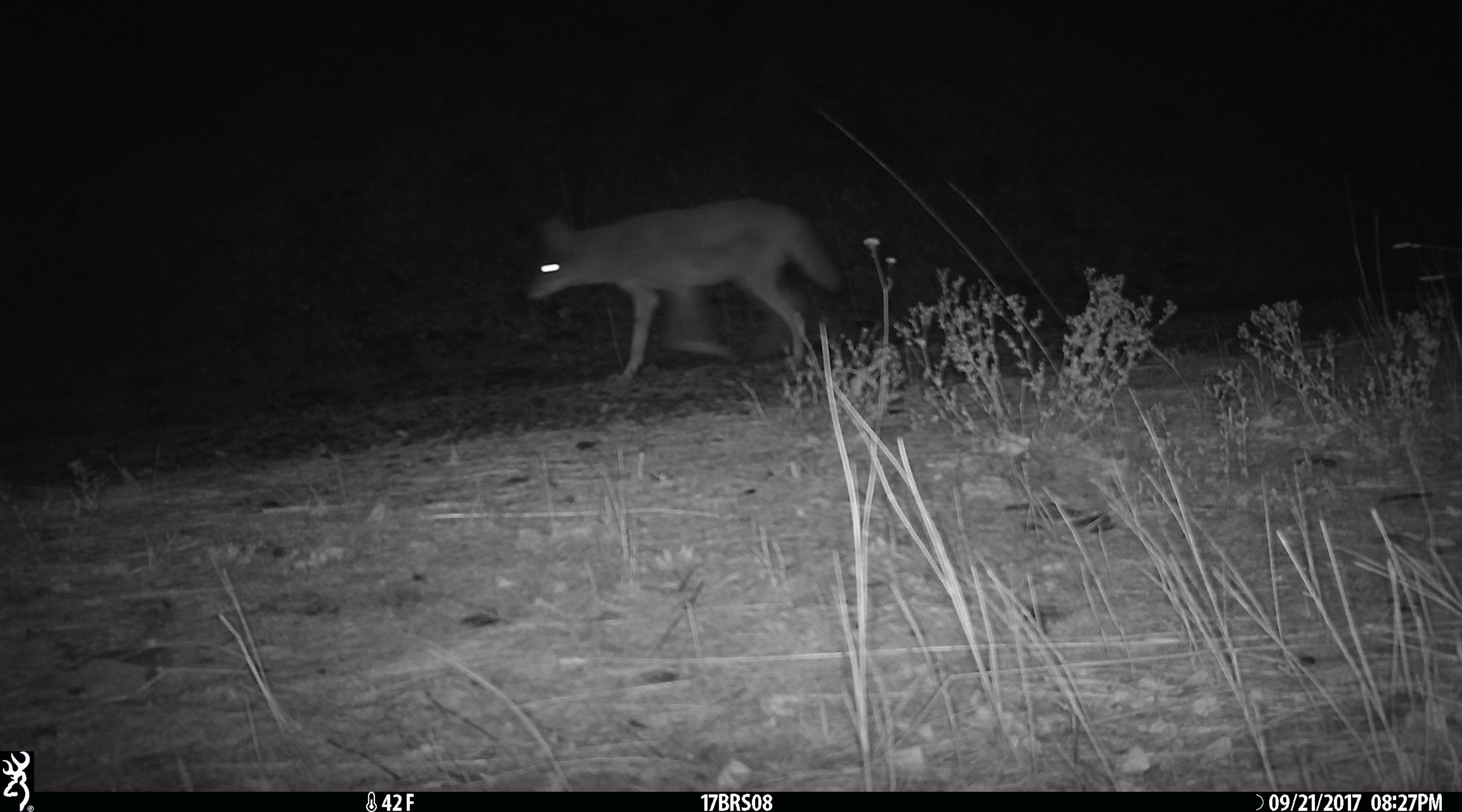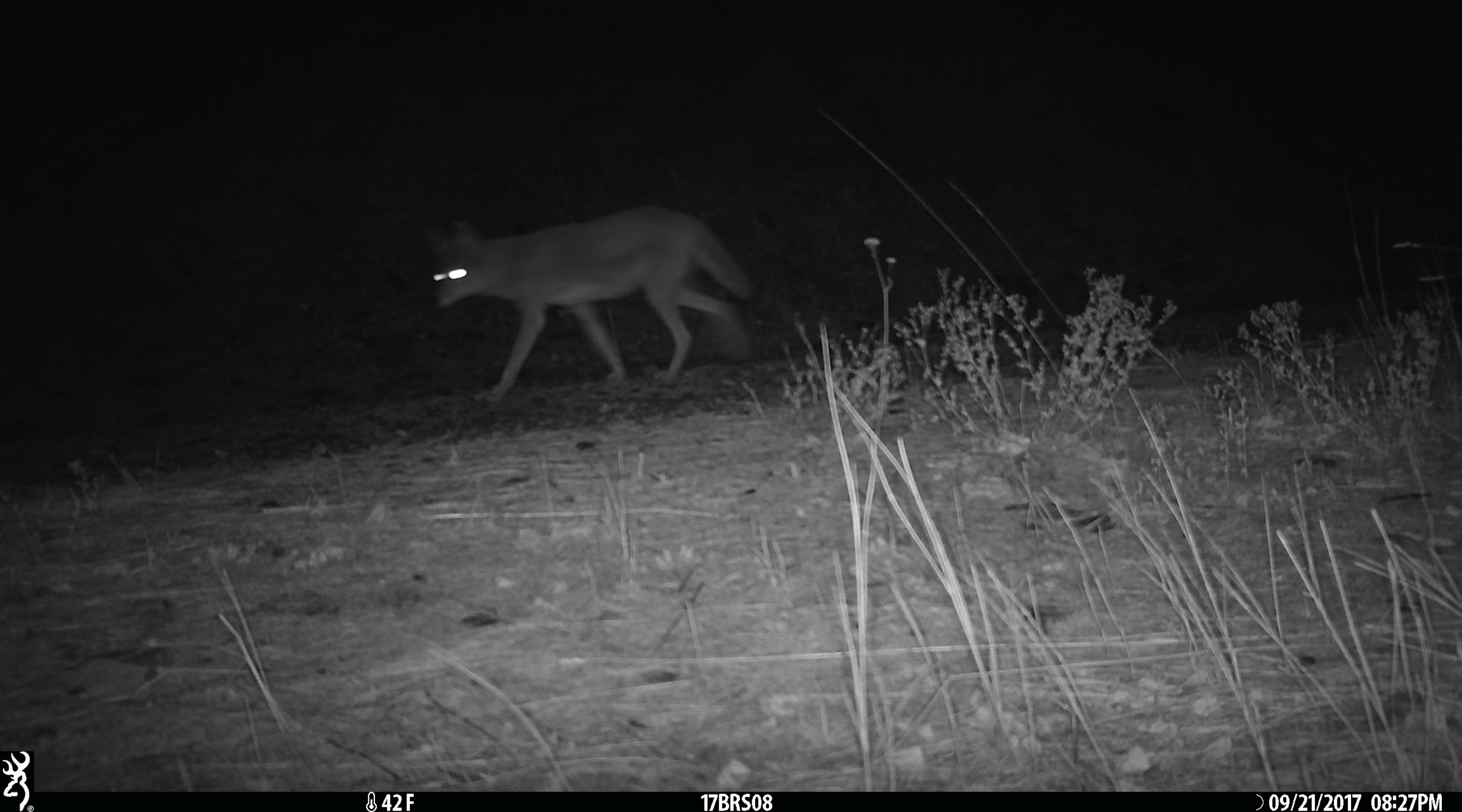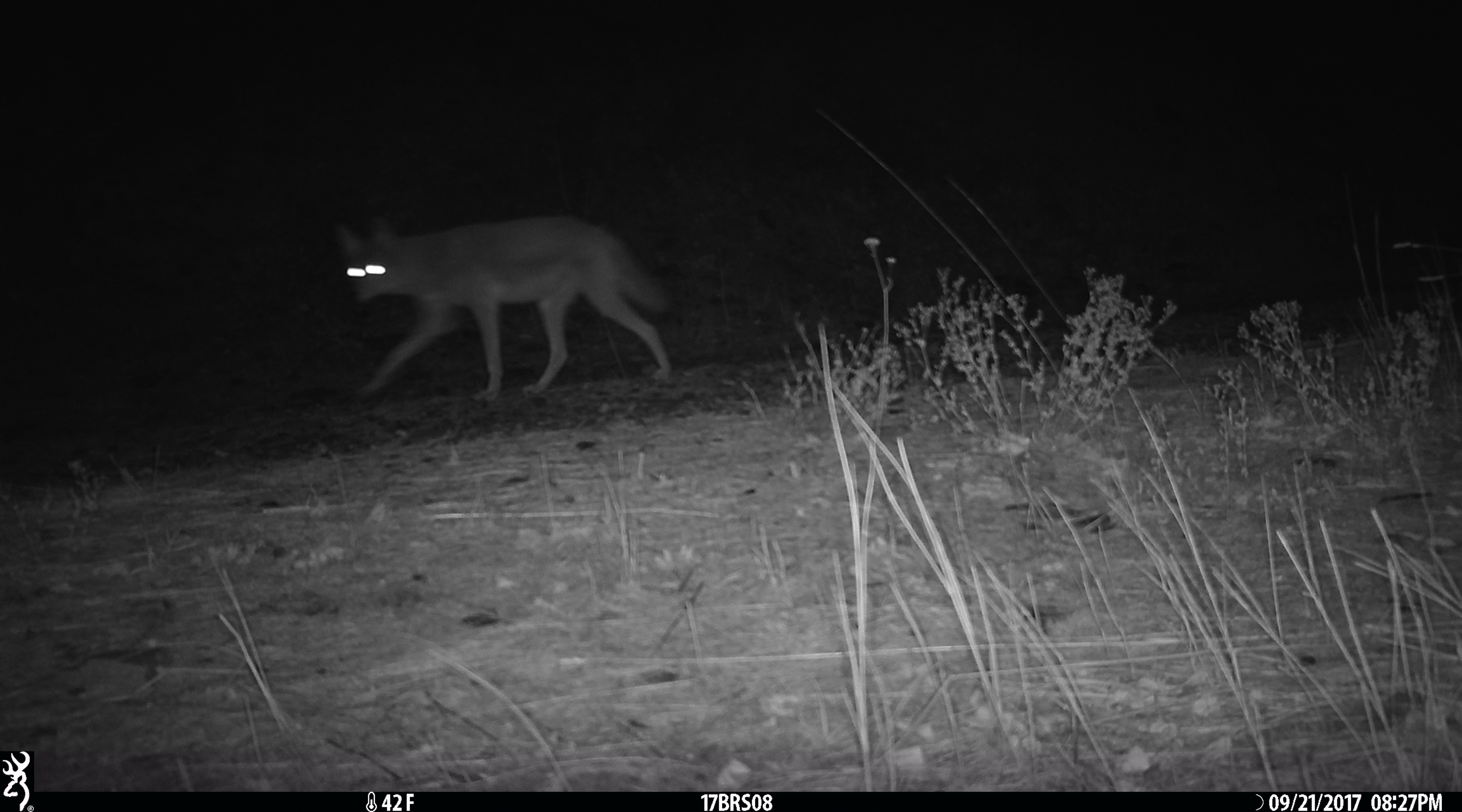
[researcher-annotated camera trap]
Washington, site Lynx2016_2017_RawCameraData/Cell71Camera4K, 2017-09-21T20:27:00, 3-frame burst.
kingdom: Animalia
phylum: Chordata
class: Mammalia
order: Carnivora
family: Canidae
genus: Canis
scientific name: Canis latrans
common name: coyote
Canis latrans (coyote). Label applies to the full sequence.